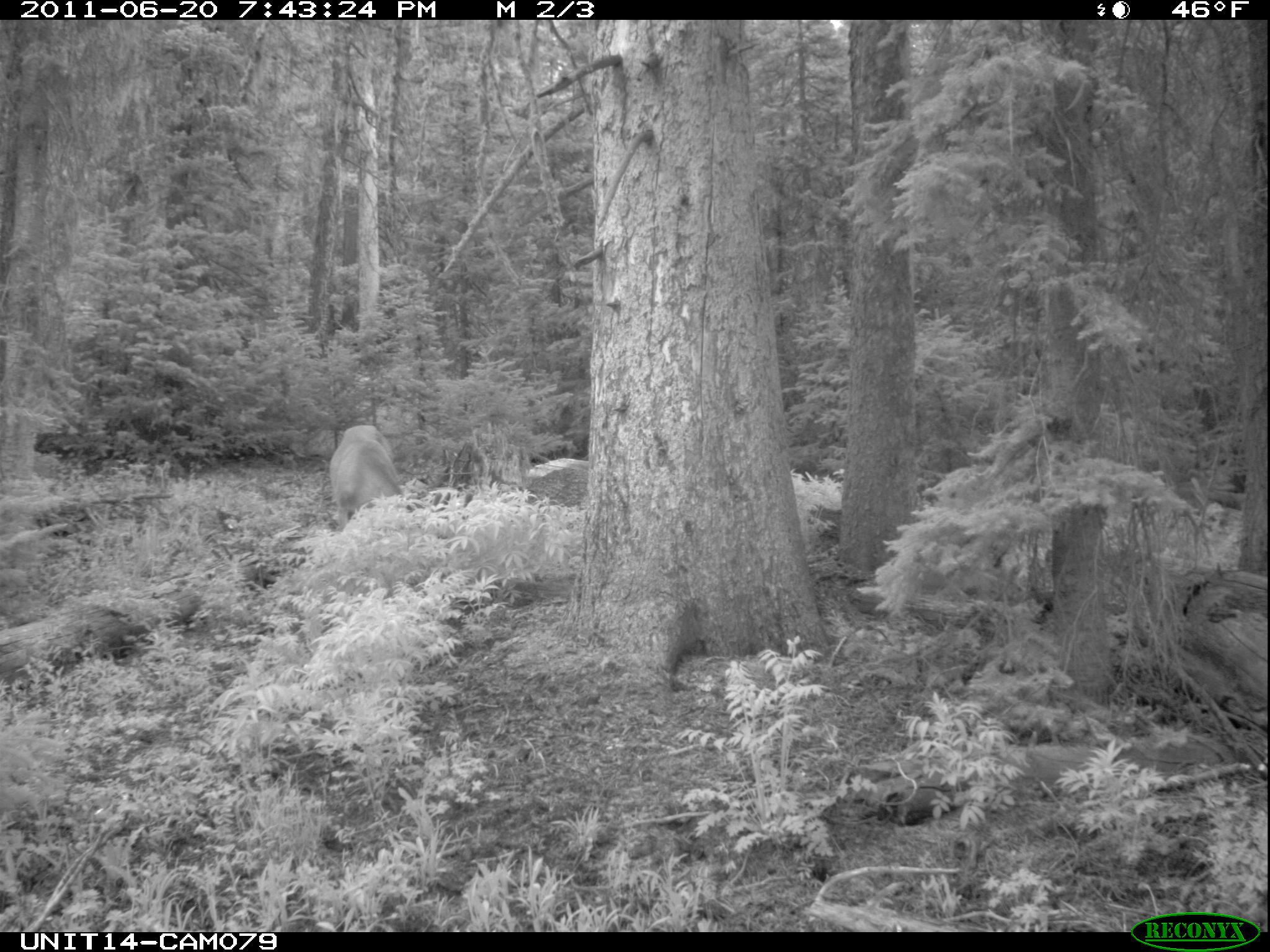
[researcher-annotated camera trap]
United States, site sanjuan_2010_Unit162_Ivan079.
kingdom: Animalia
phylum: Chordata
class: Mammalia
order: Artiodactyla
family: Cervidae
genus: Odocoileus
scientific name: Odocoileus hemionus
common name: mule deer